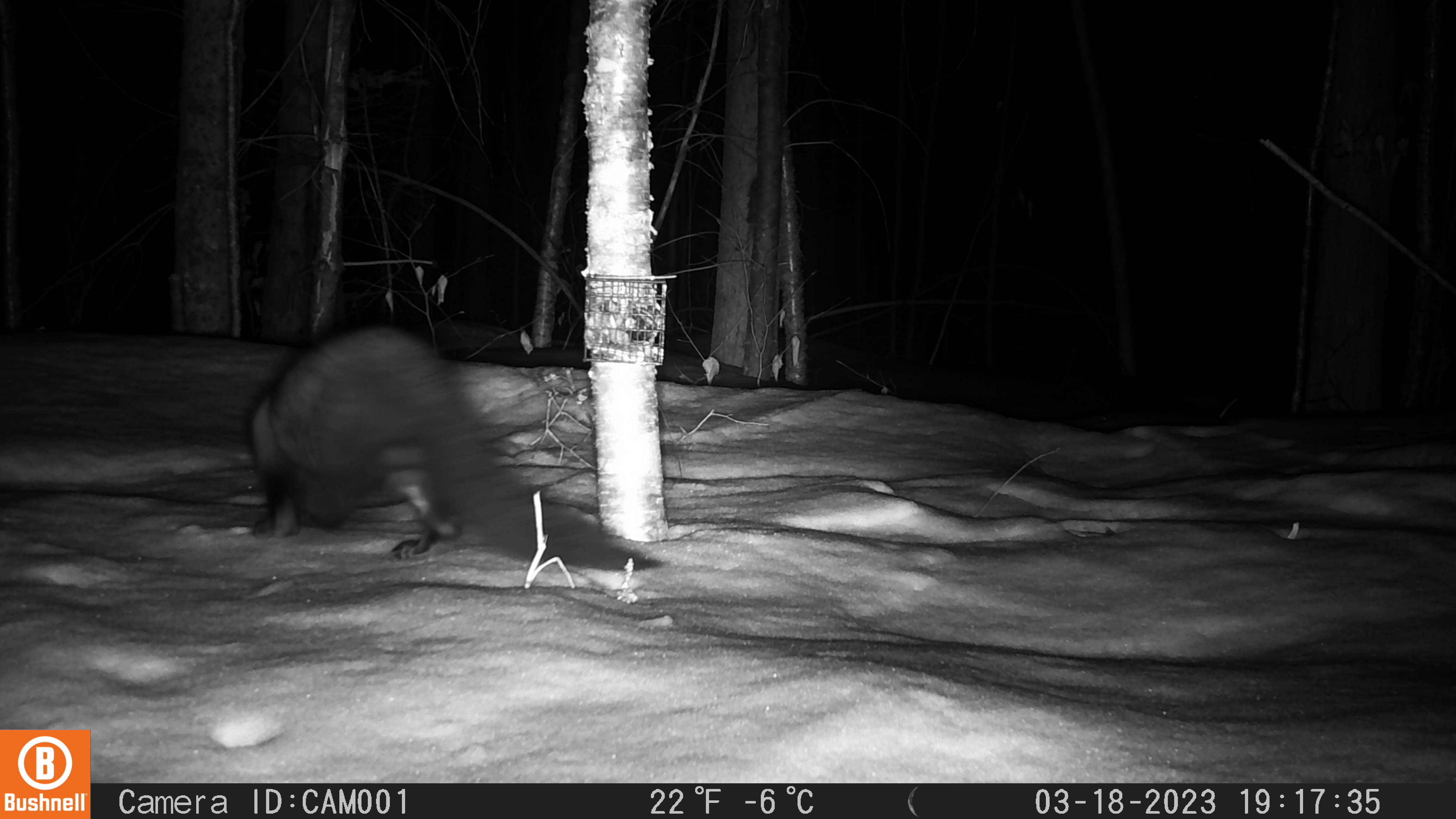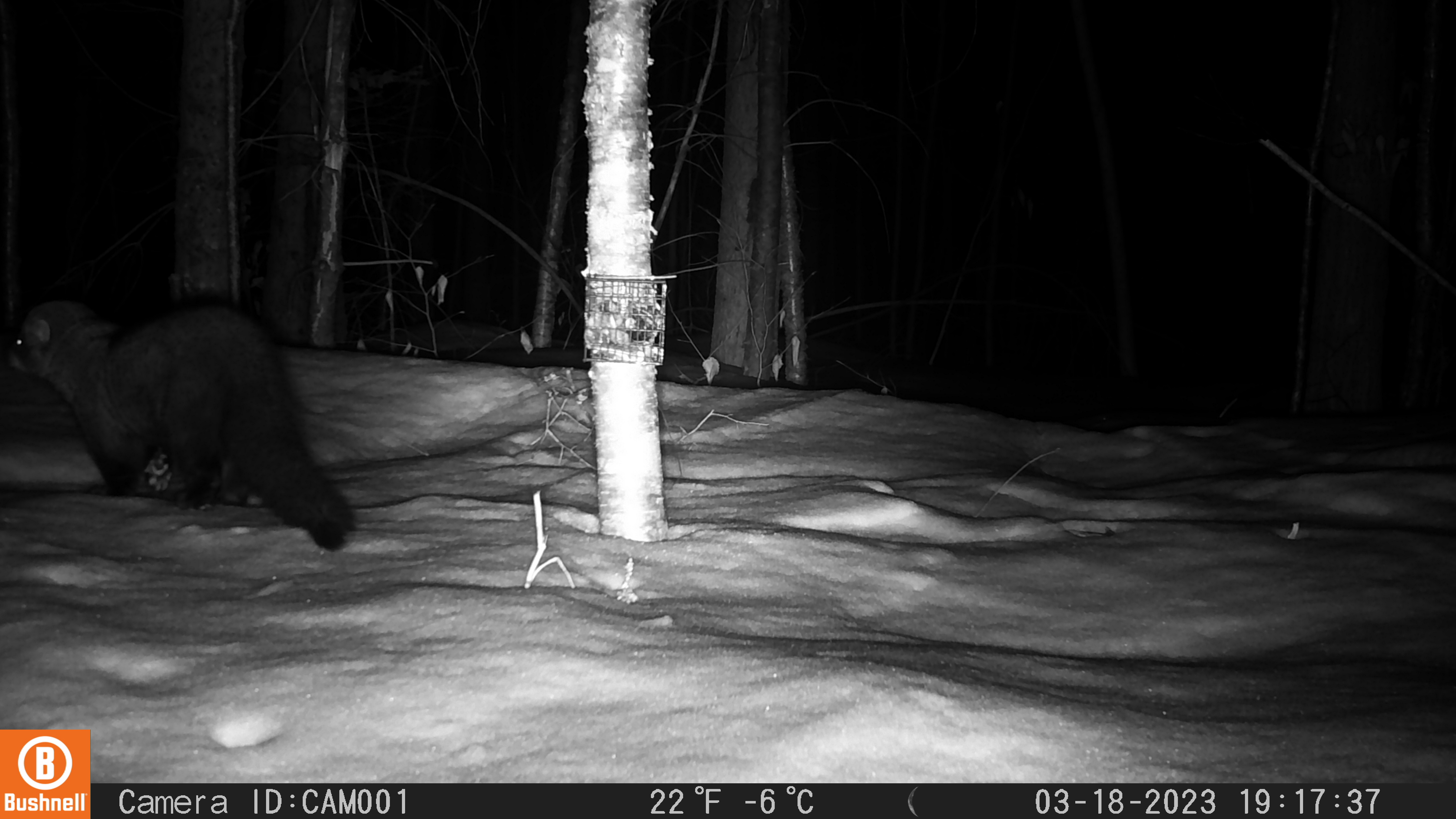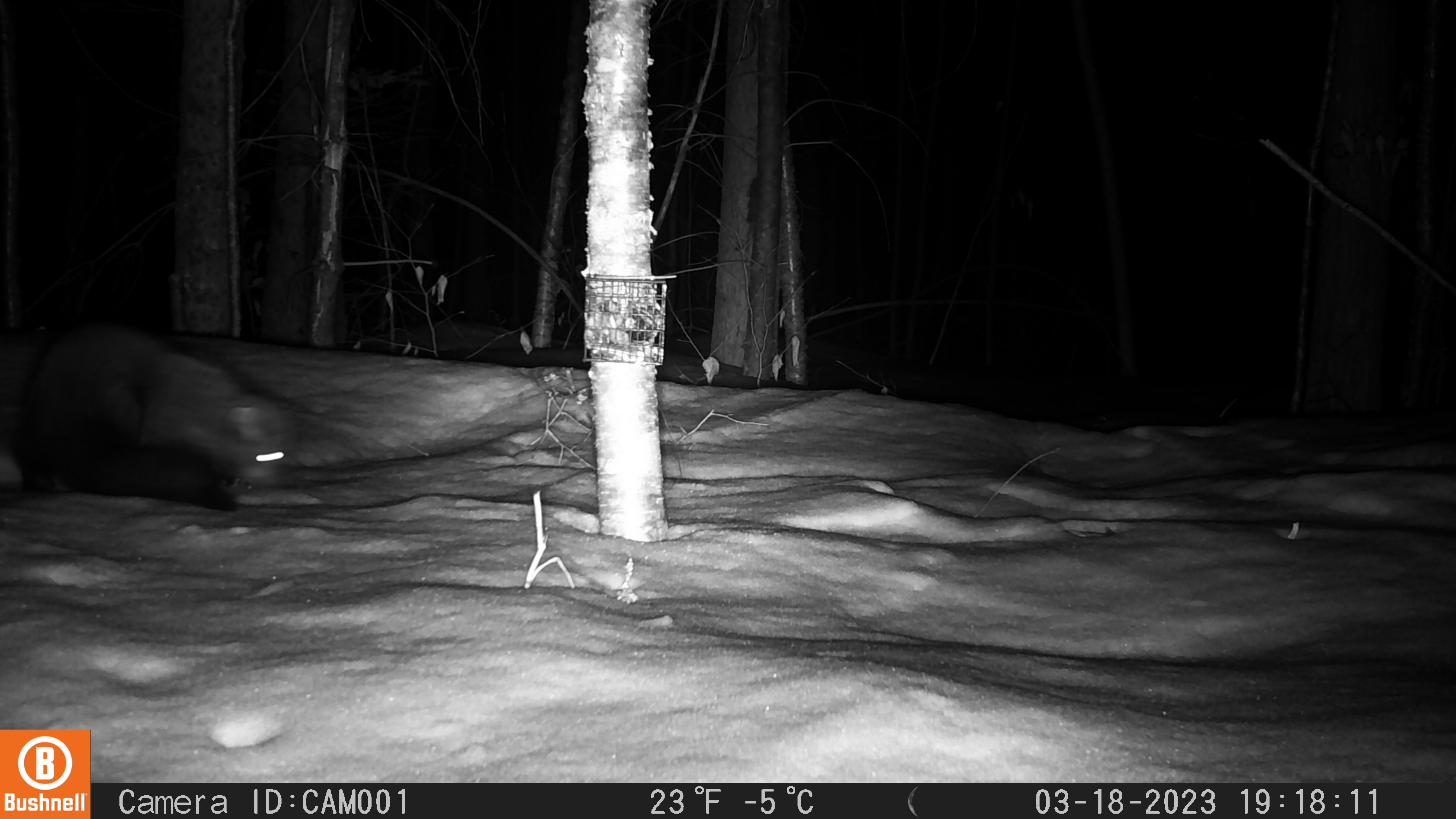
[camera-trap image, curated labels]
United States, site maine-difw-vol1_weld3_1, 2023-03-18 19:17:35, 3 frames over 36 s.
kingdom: Animalia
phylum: Chordata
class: Mammalia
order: Carnivora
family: Mustelidae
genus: Pekania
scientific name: Pekania pennanti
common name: fisher